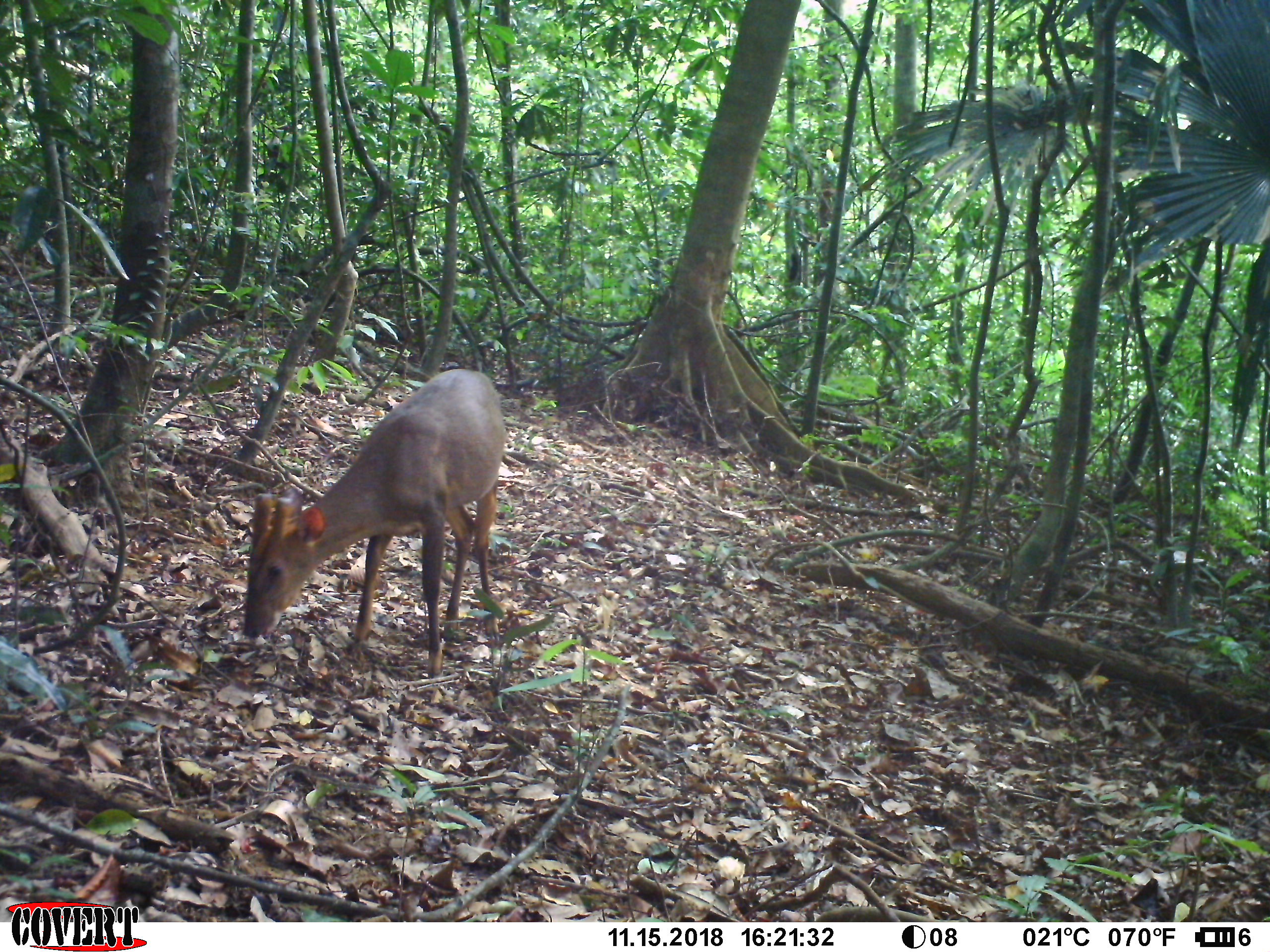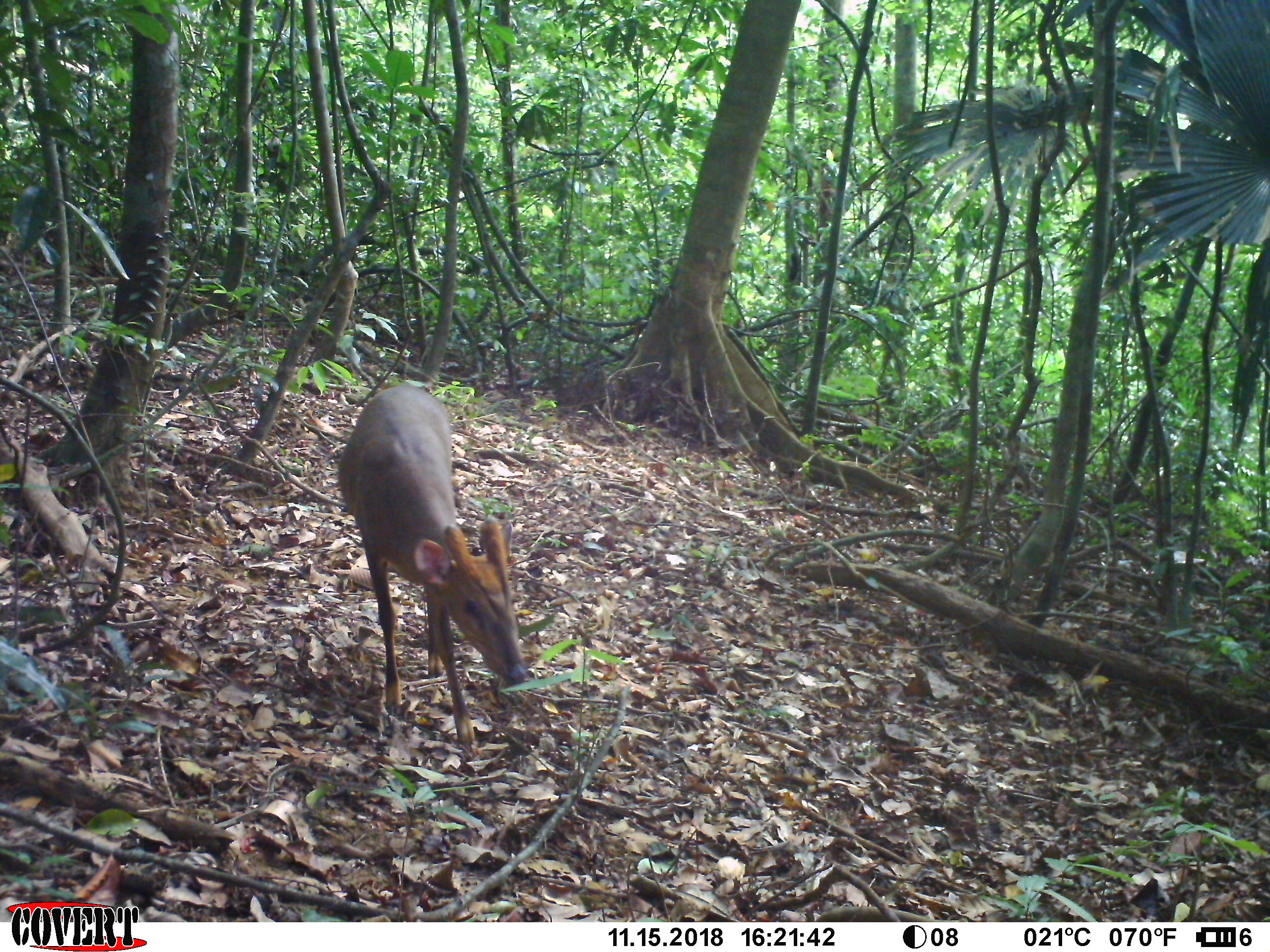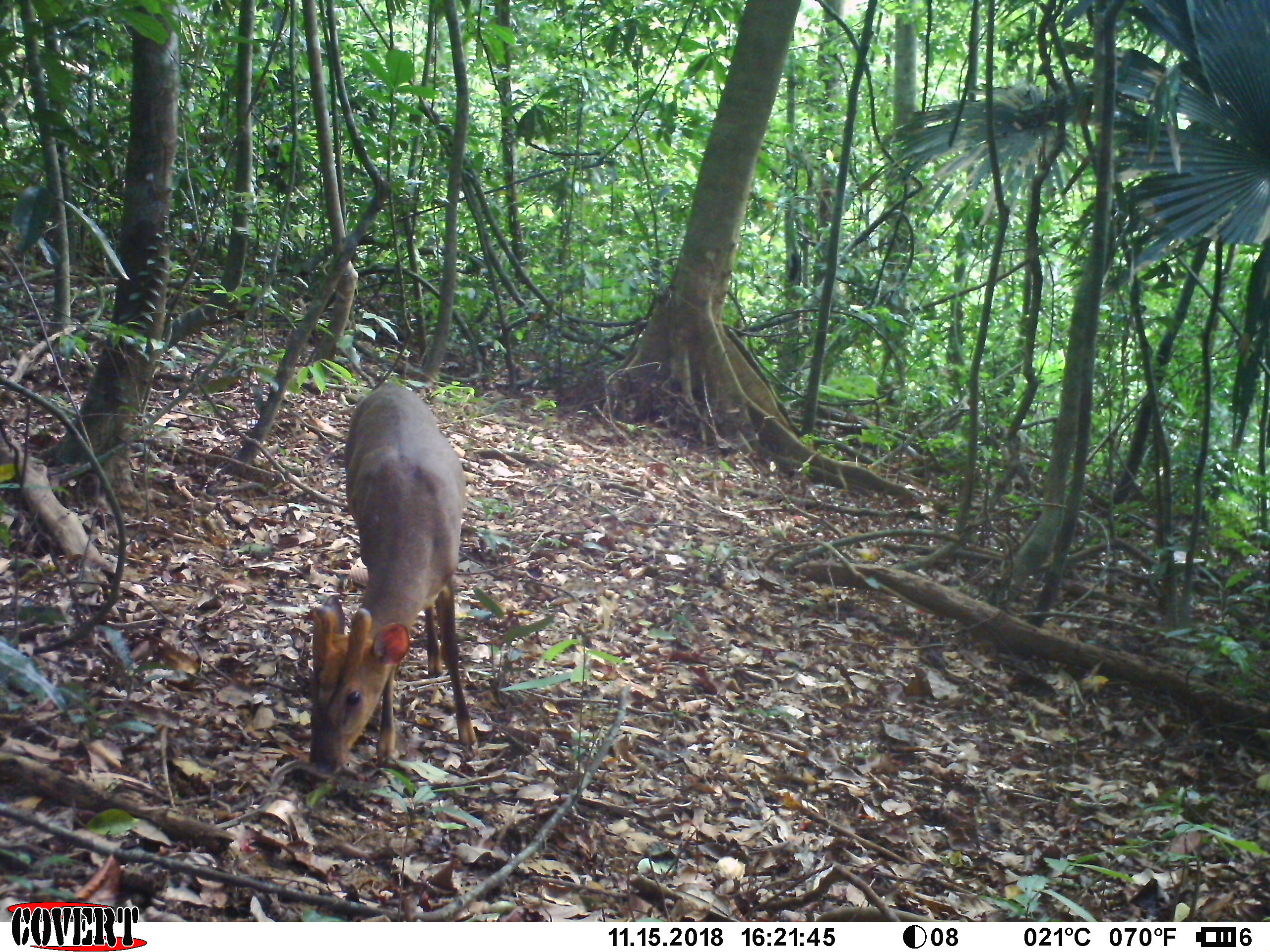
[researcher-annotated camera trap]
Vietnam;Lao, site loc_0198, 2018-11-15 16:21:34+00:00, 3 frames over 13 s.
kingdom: Animalia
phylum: Chordata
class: Mammalia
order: Artiodactyla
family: Cervidae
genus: Muntiacus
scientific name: Muntiacus vuquangensis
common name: large-antlered muntjac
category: large antlered muntjac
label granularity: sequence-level